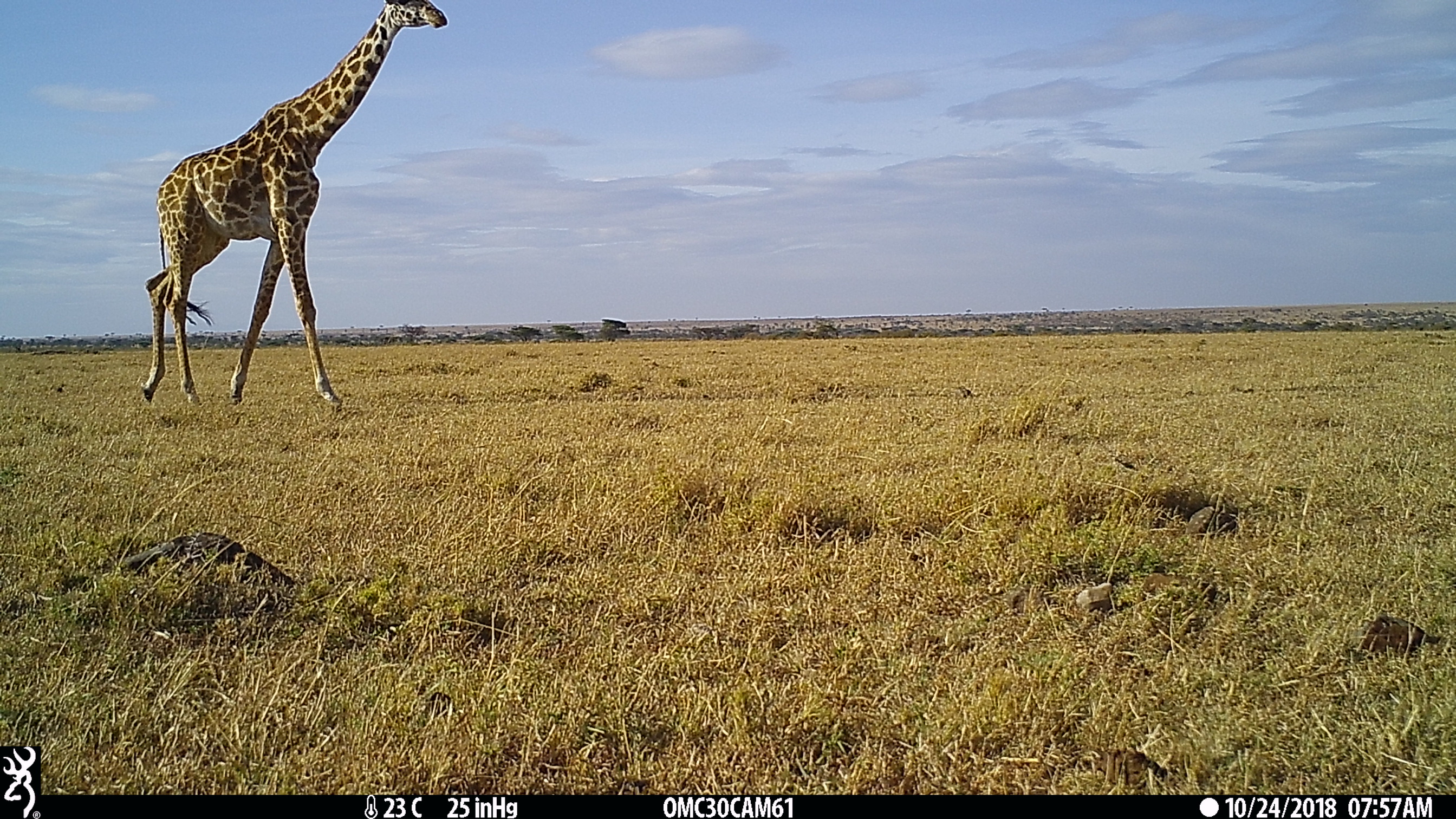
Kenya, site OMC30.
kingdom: Animalia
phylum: Chordata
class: Mammalia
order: Artiodactyla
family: Giraffidae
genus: Giraffa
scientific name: Giraffa camelopardalis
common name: northern giraffe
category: giraffe